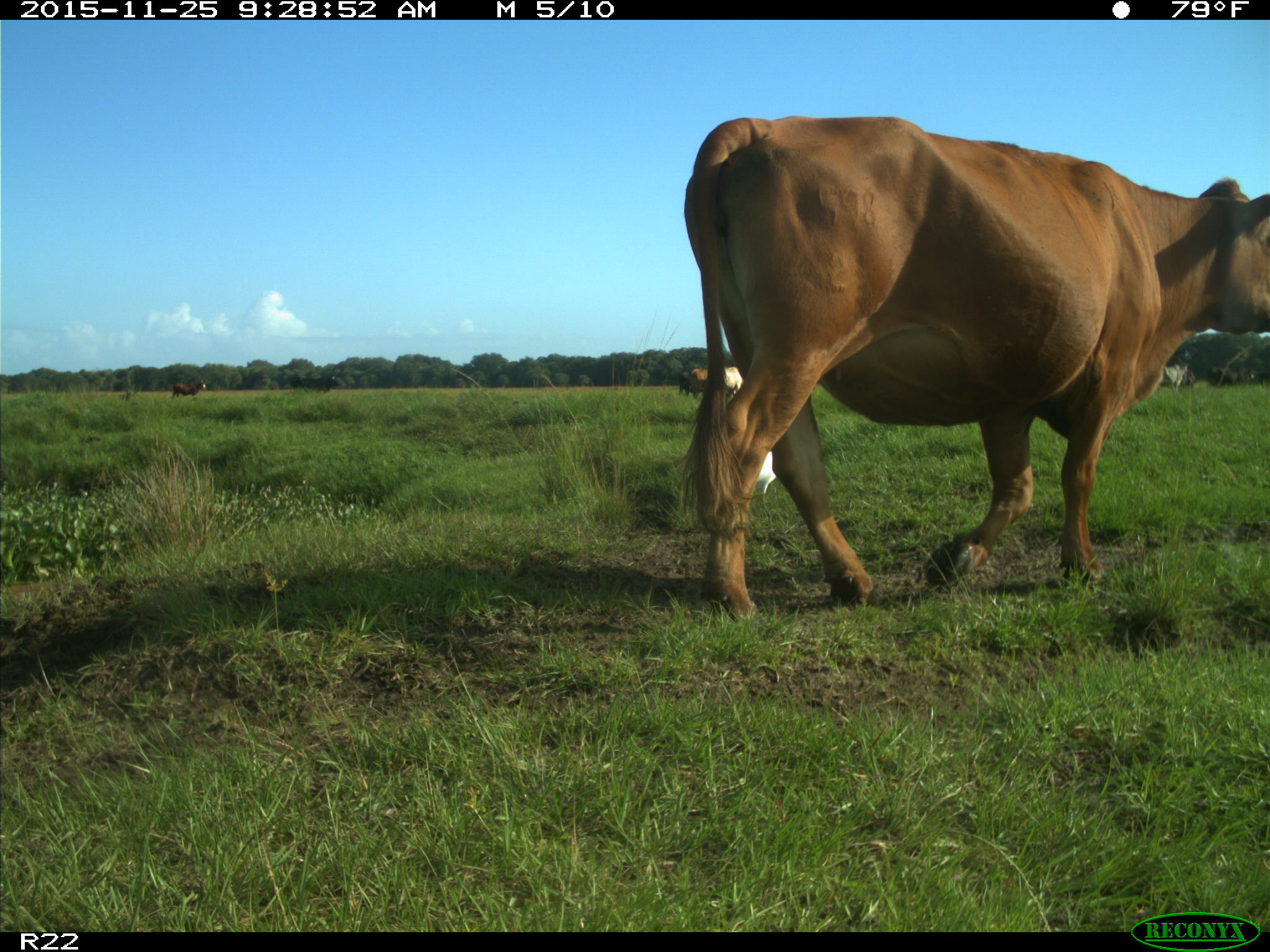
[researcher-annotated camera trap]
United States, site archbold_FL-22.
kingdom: Animalia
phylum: Chordata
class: Mammalia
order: Artiodactyla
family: Bovidae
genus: Bos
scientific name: Bos taurus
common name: domestic cow